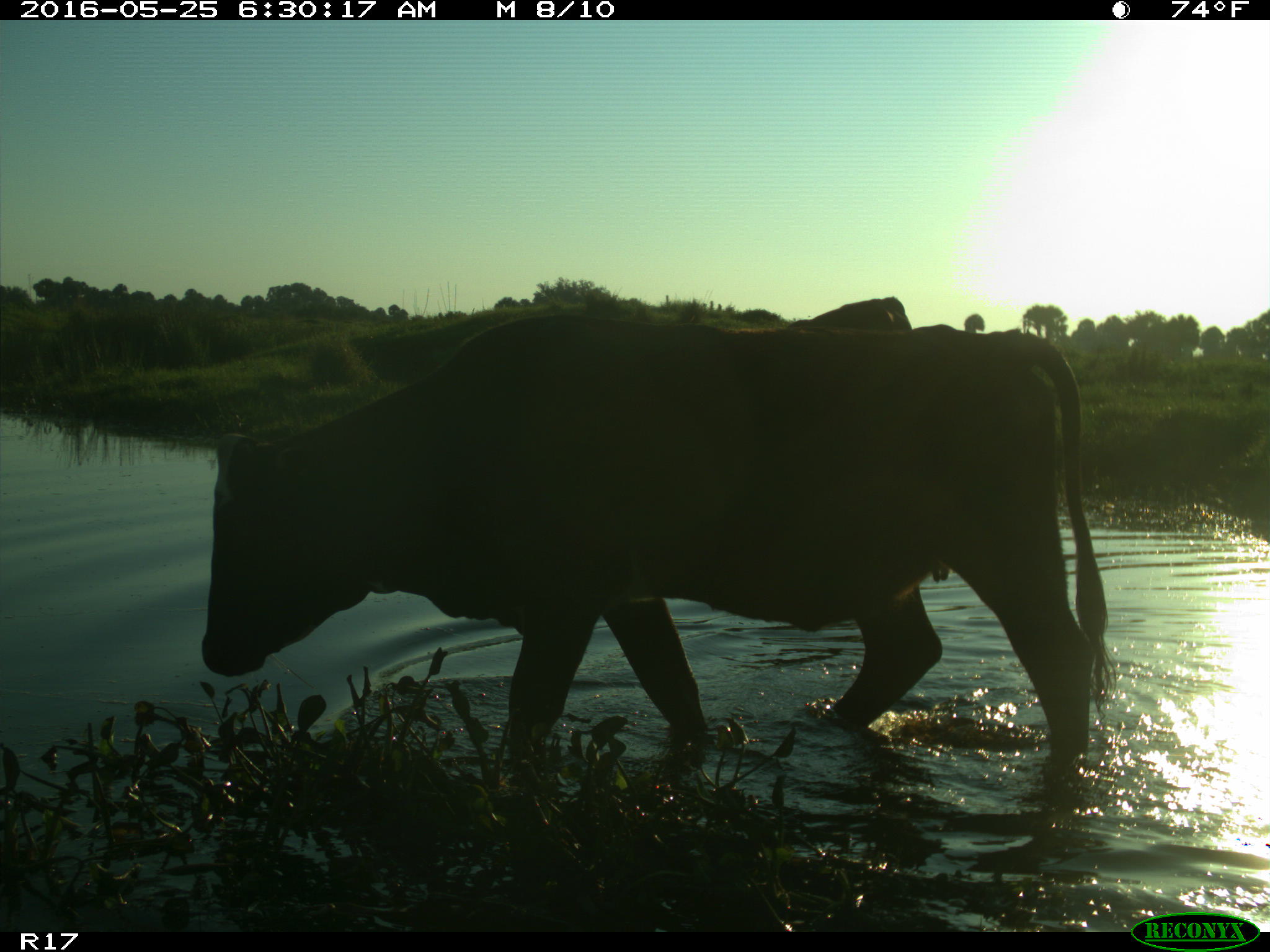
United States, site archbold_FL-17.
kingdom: Animalia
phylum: Chordata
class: Mammalia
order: Artiodactyla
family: Bovidae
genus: Bos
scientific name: Bos taurus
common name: domestic cow